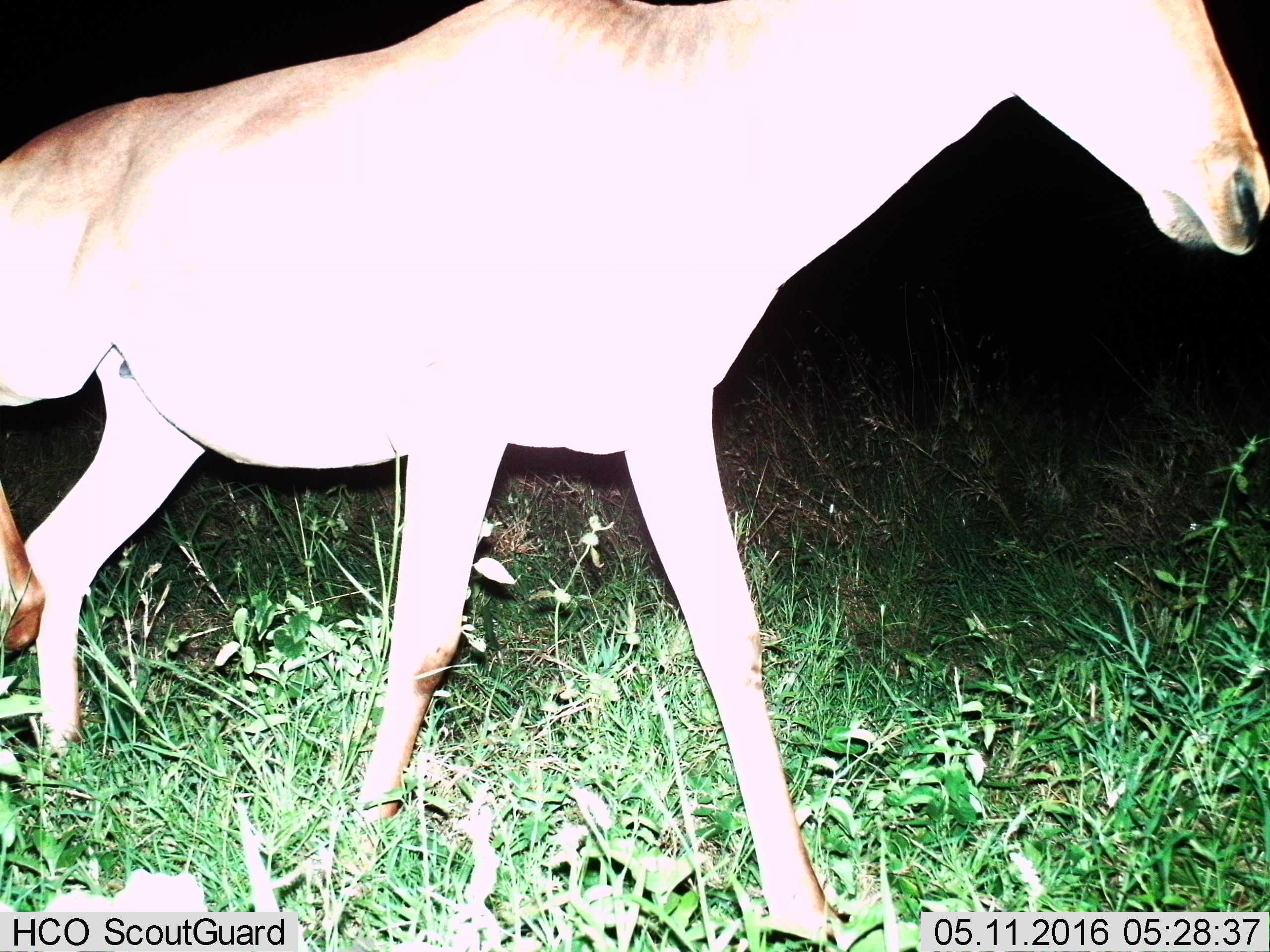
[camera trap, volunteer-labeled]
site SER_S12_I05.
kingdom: Animalia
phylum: Chordata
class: Mammalia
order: Artiodactyla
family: Bovidae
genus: Alcelaphus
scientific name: Alcelaphus buselaphus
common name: hartebeest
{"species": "hartebeest (Alcelaphus buselaphus)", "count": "1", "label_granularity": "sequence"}